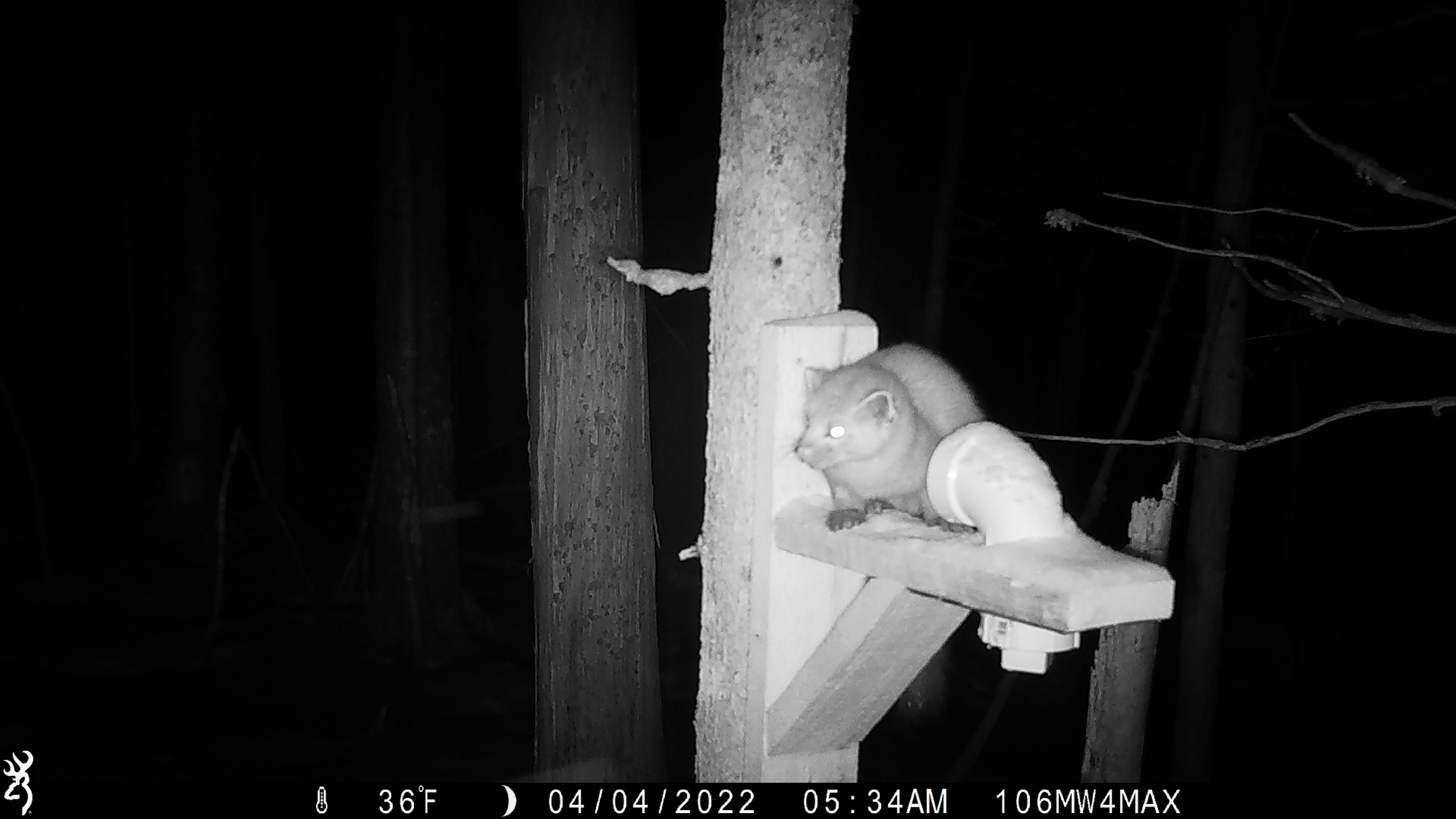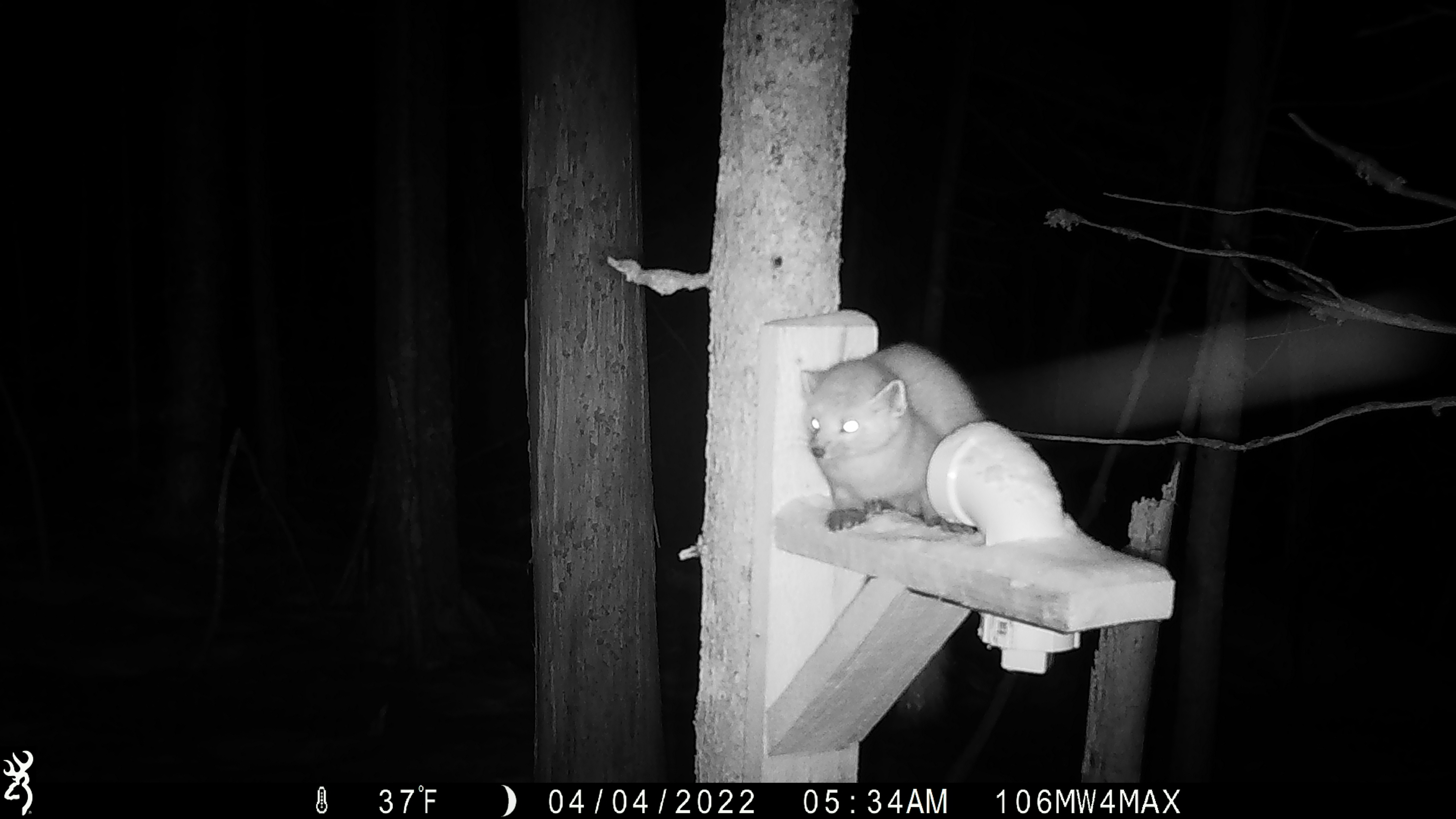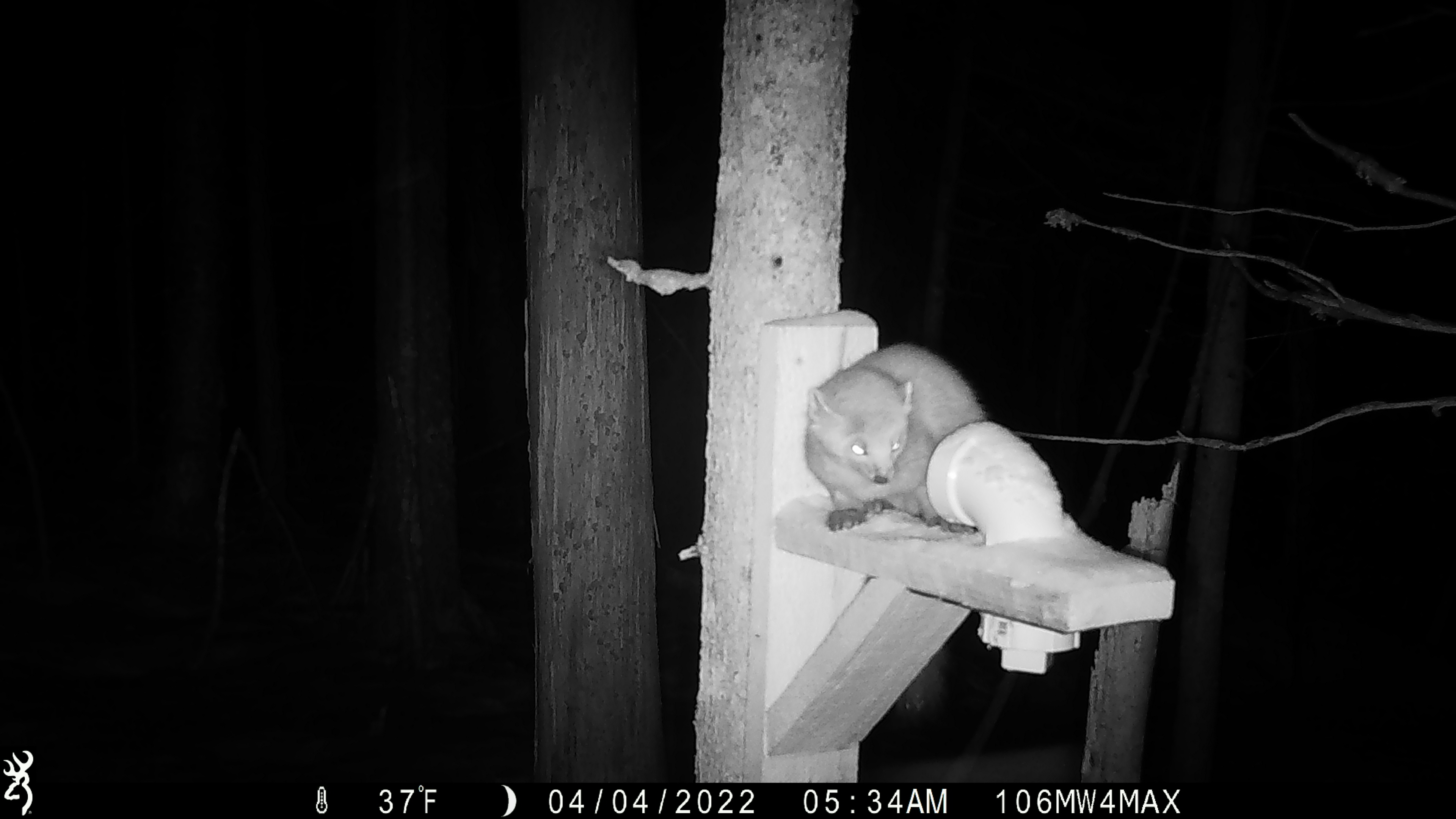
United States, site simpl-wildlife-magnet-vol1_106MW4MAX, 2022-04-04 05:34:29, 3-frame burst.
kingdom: Animalia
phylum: Chordata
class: Mammalia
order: Carnivora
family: Mustelidae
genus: Martes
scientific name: Martes americana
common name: american marten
American marten (Martes americana).